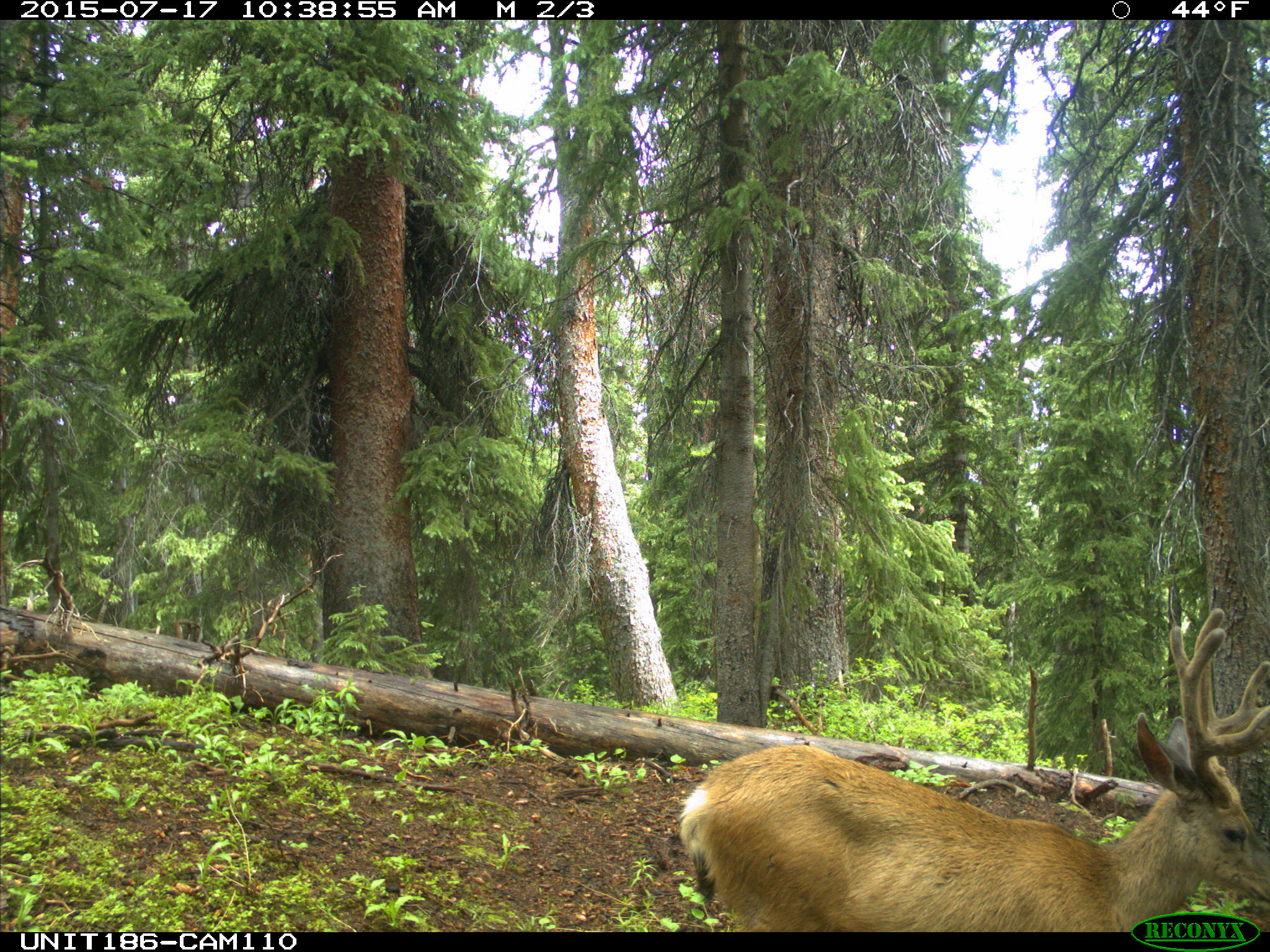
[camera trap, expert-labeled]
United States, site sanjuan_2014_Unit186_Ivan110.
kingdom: Animalia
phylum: Chordata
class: Mammalia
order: Artiodactyla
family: Cervidae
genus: Odocoileus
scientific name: Odocoileus hemionus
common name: mule deer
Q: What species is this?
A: Odocoileus hemionus (mule deer).